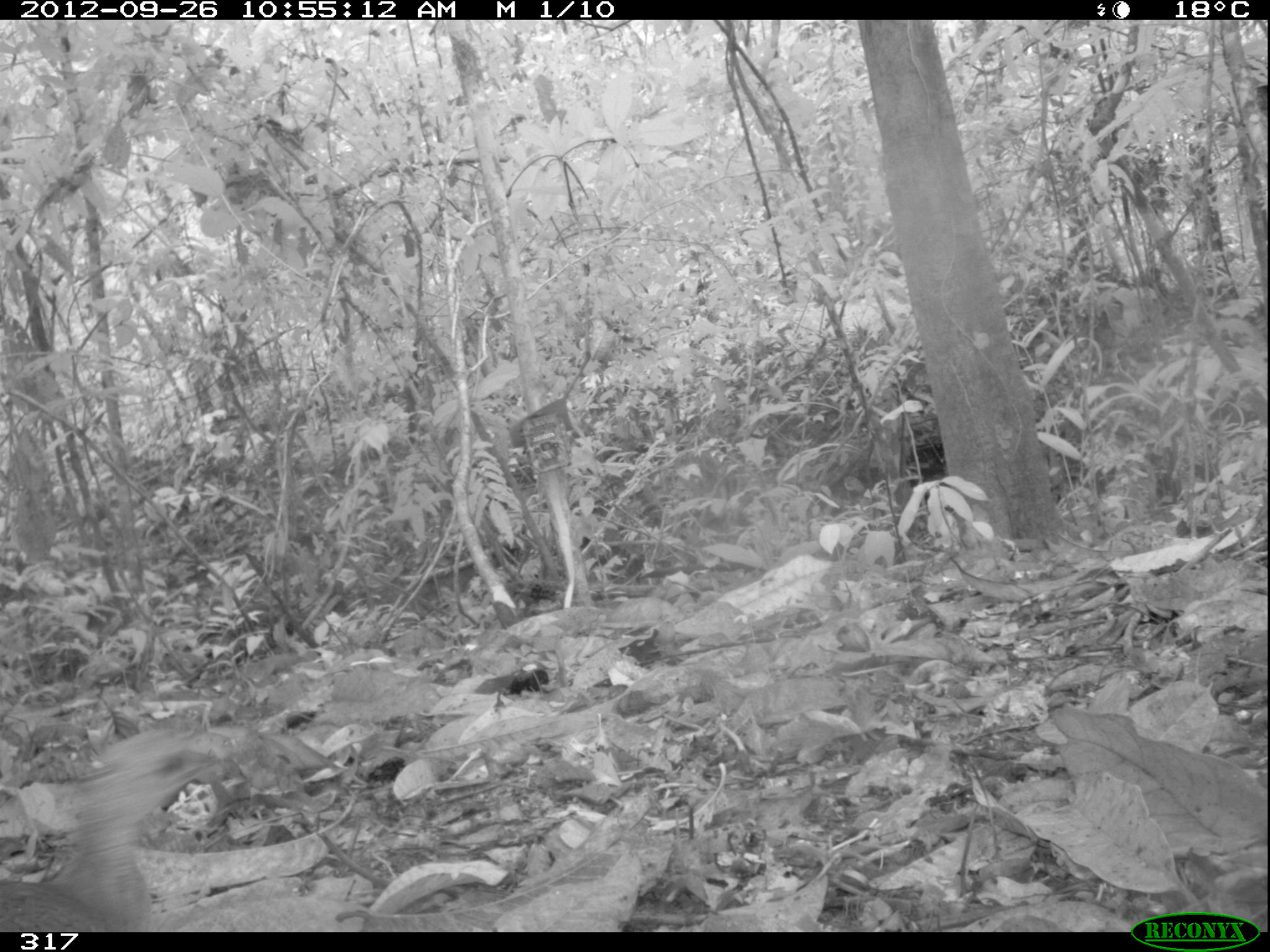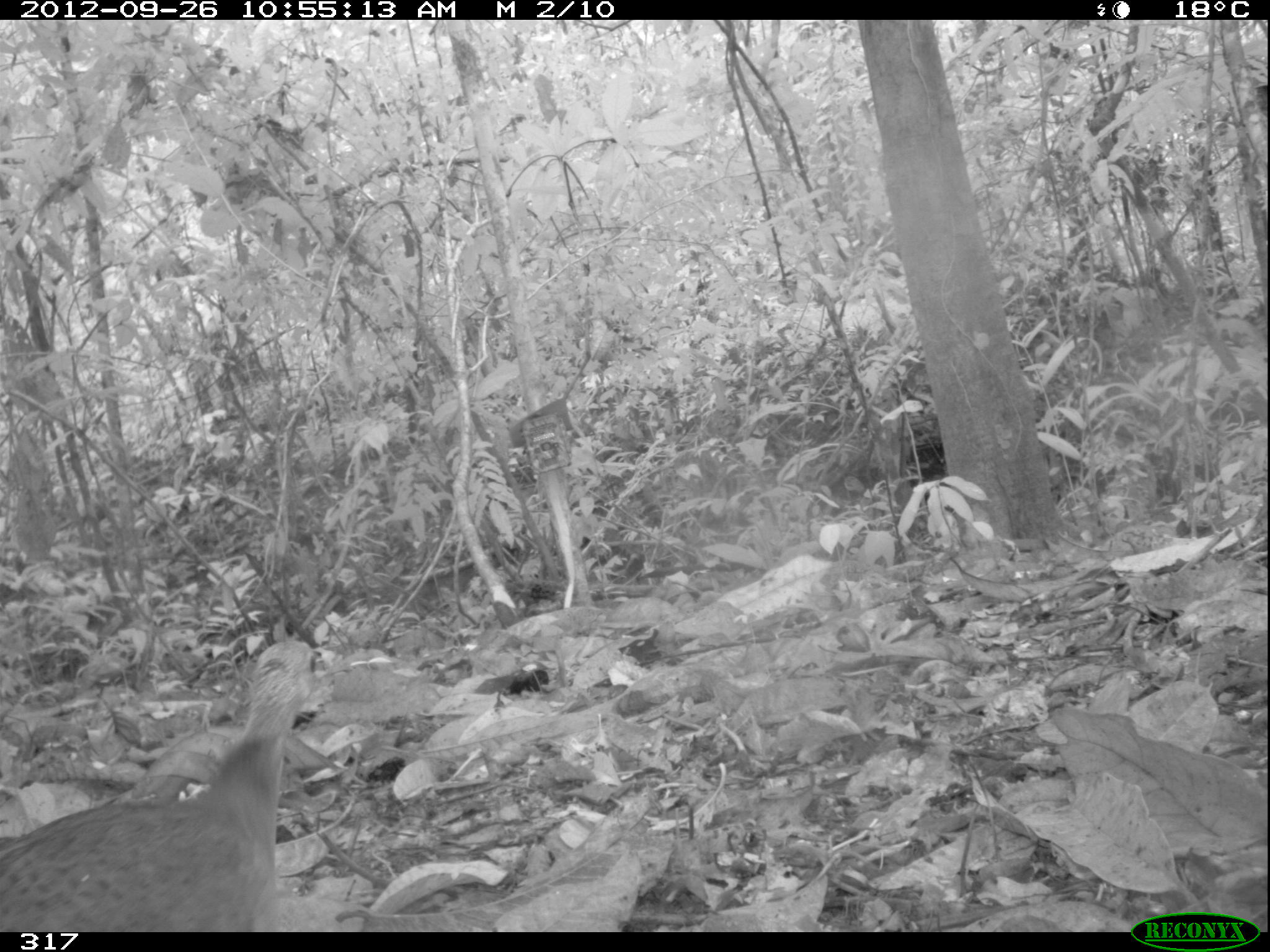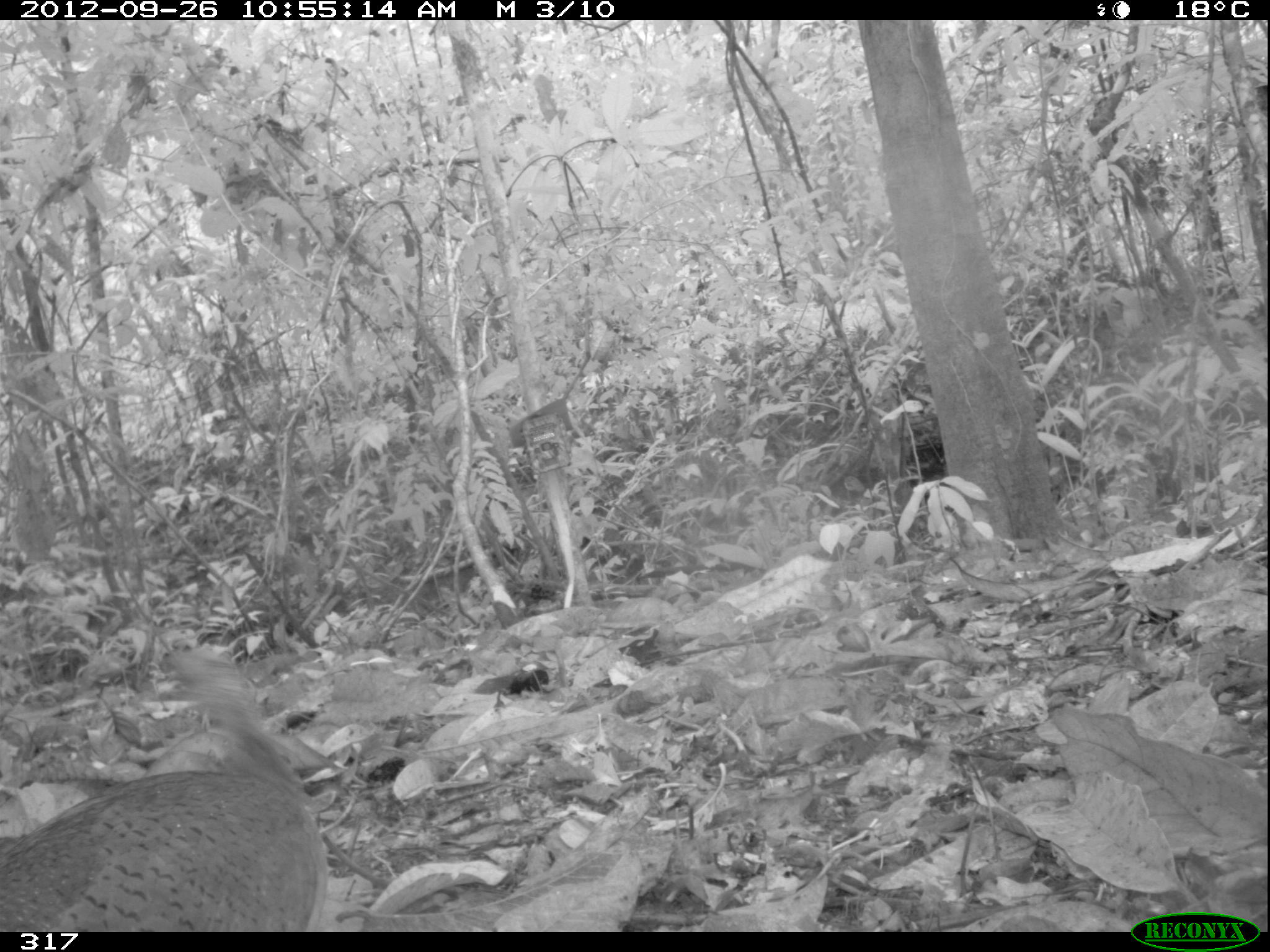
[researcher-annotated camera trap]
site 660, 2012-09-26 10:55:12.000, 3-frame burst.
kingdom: Animalia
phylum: Chordata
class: Aves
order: Galliformes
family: Phasianidae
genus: Alectoris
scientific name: Alectoris rufa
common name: red-legged partridge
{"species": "Alectoris rufa (red-legged partridge)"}